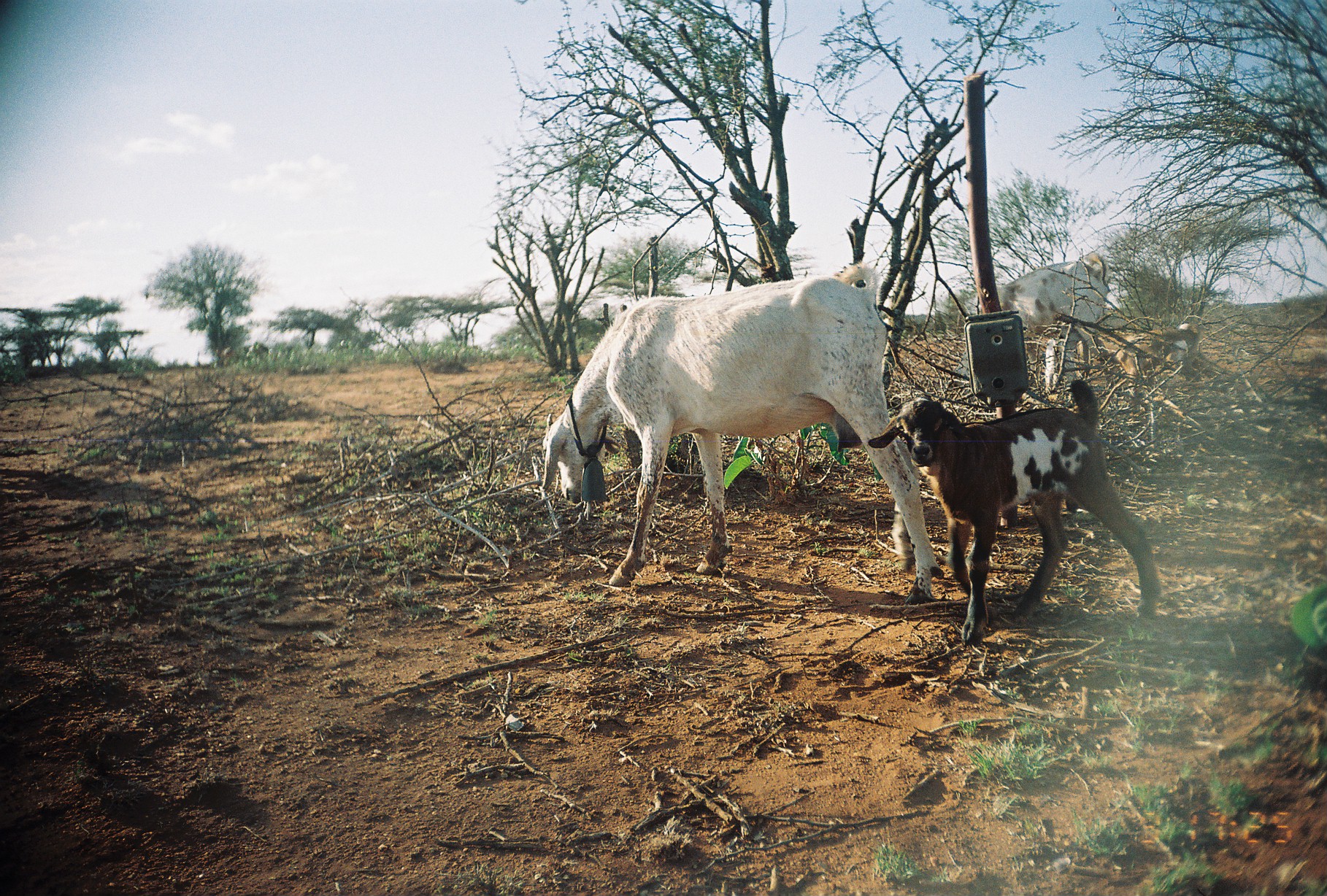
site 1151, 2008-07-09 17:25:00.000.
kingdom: Animalia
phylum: Chordata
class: Mammalia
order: Artiodactyla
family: Bovidae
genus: Capra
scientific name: Capra aegagrus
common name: wild goat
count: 4